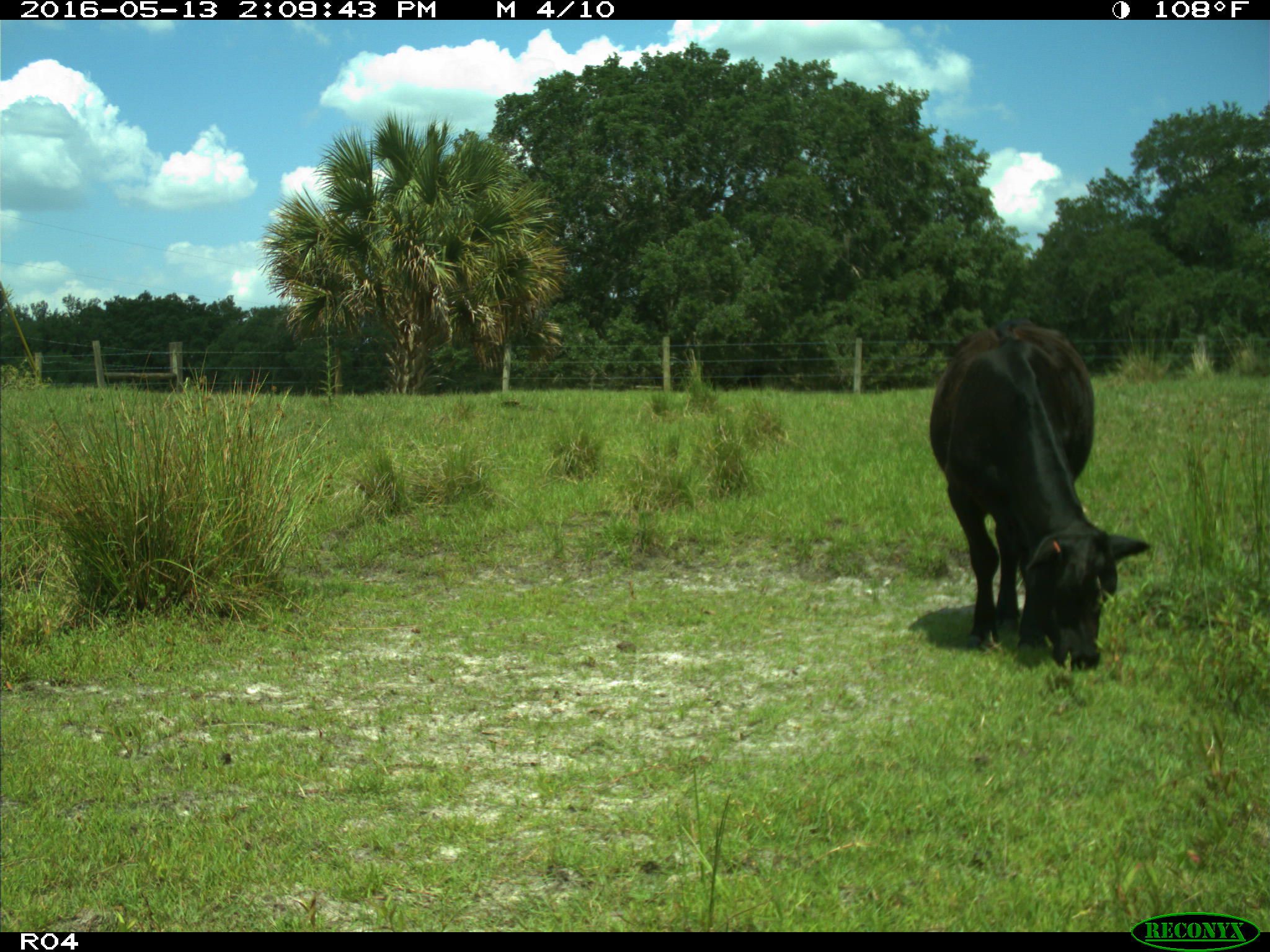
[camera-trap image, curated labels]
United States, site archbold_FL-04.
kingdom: Animalia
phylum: Chordata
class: Mammalia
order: Artiodactyla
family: Bovidae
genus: Bos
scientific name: Bos taurus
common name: domestic cow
Bos taurus (domestic cow).